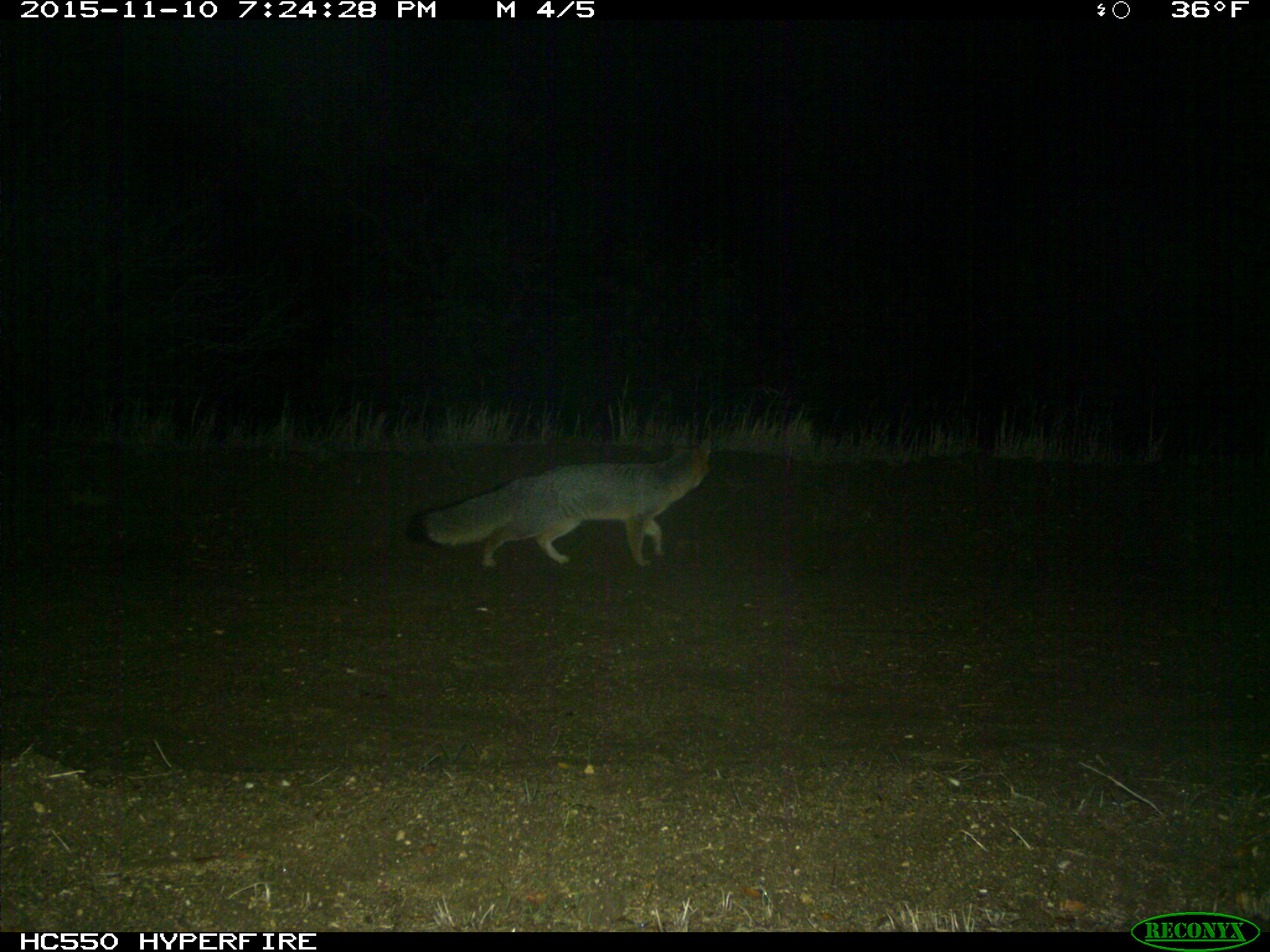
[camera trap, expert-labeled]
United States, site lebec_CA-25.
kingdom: Animalia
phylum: Chordata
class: Mammalia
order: Carnivora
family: Canidae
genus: Urocyon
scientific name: Urocyon cinereoargenteus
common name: gray fox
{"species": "Urocyon cinereoargenteus (gray fox)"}